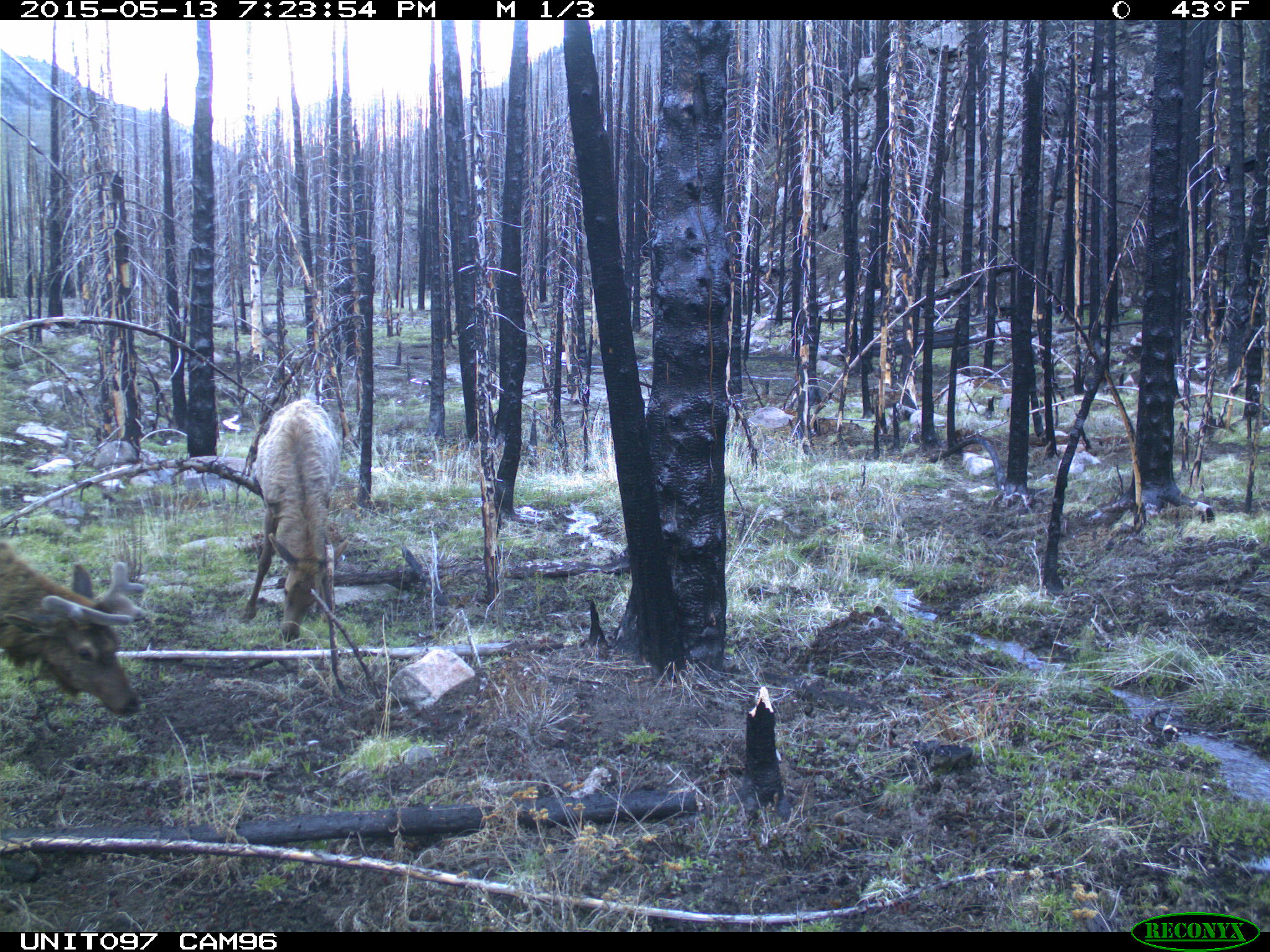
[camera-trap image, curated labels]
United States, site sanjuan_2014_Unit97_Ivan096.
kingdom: Animalia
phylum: Chordata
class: Mammalia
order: Artiodactyla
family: Cervidae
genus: Cervus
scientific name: Cervus elaphus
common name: red deer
Cervus elaphus (red deer).